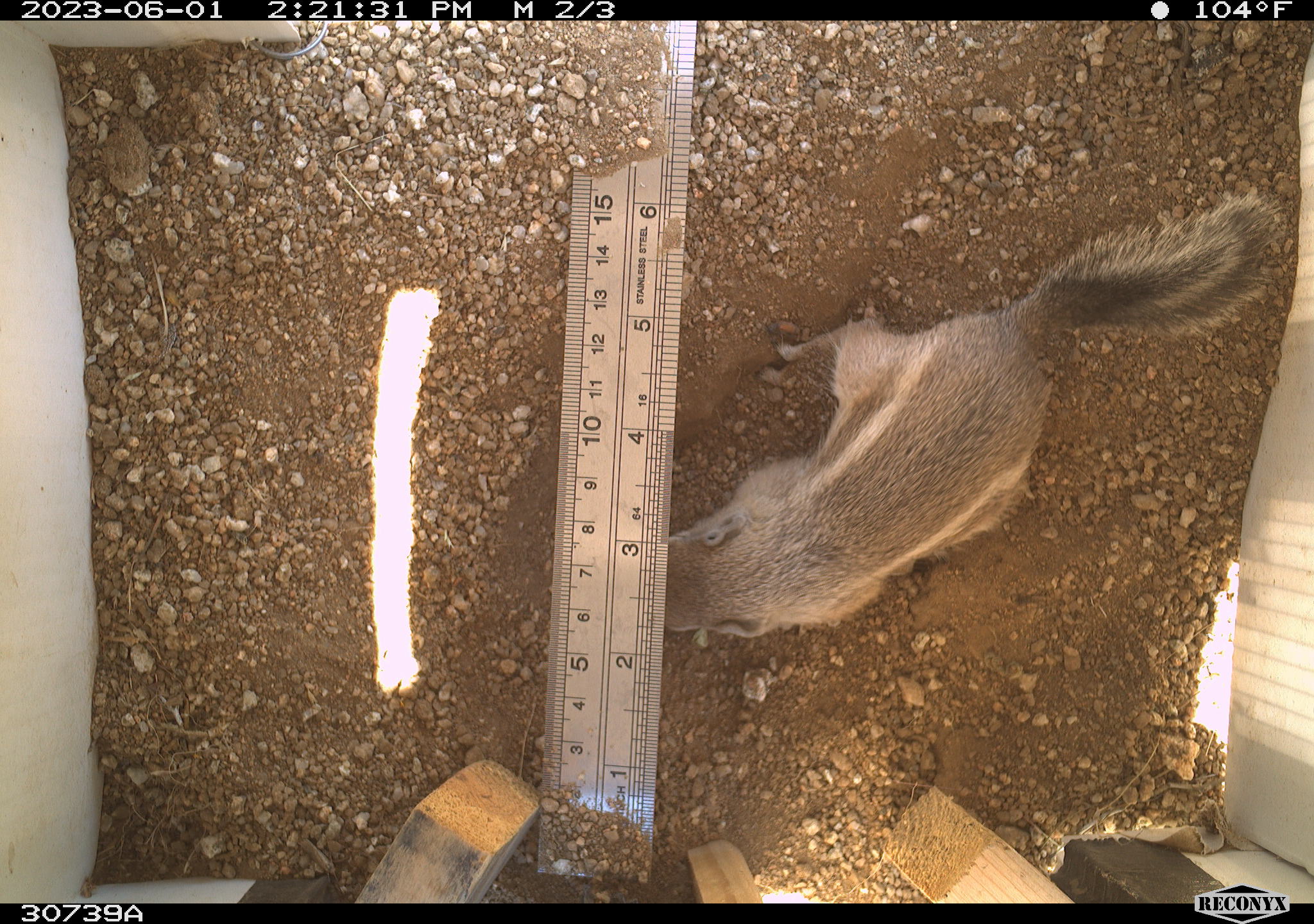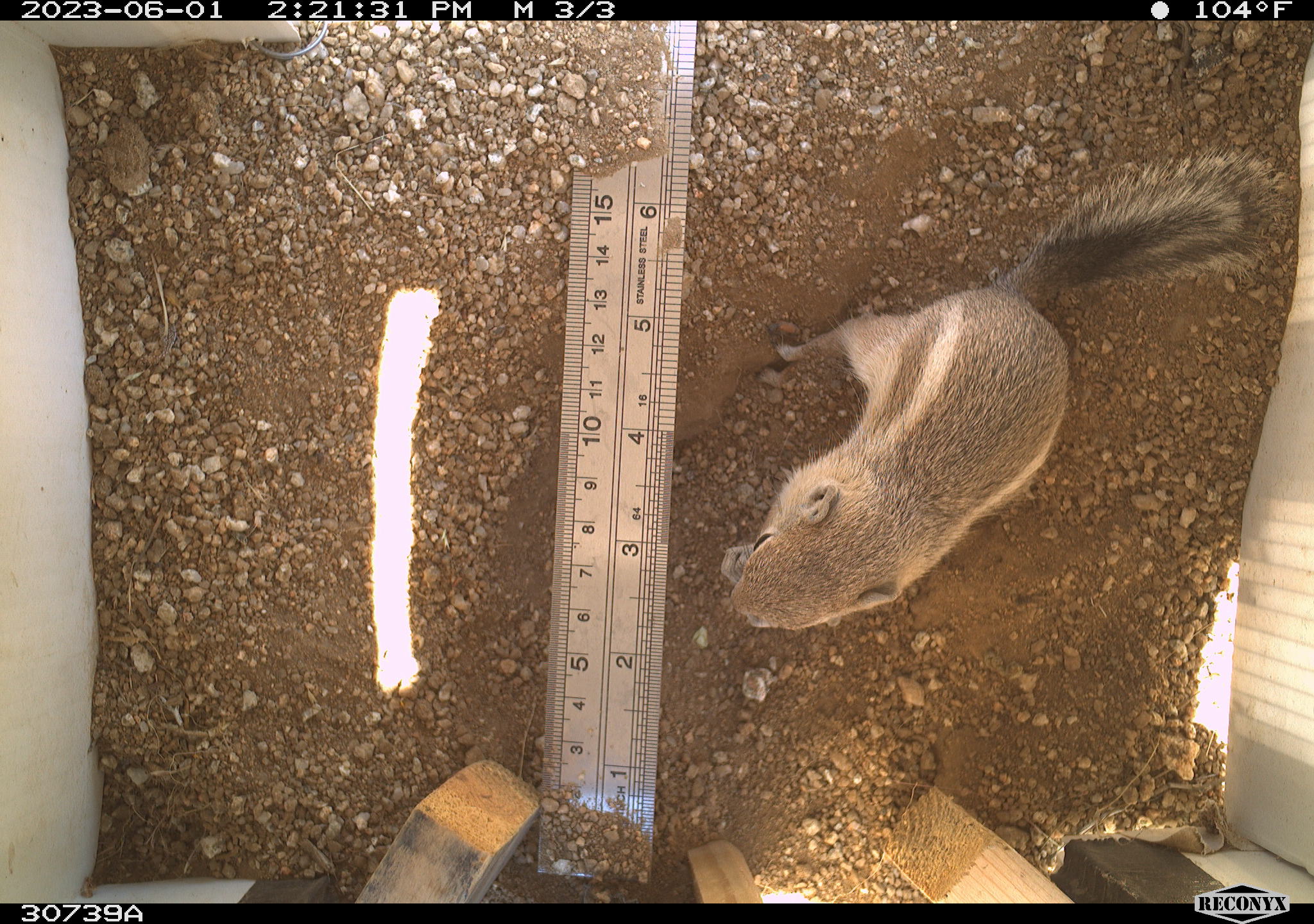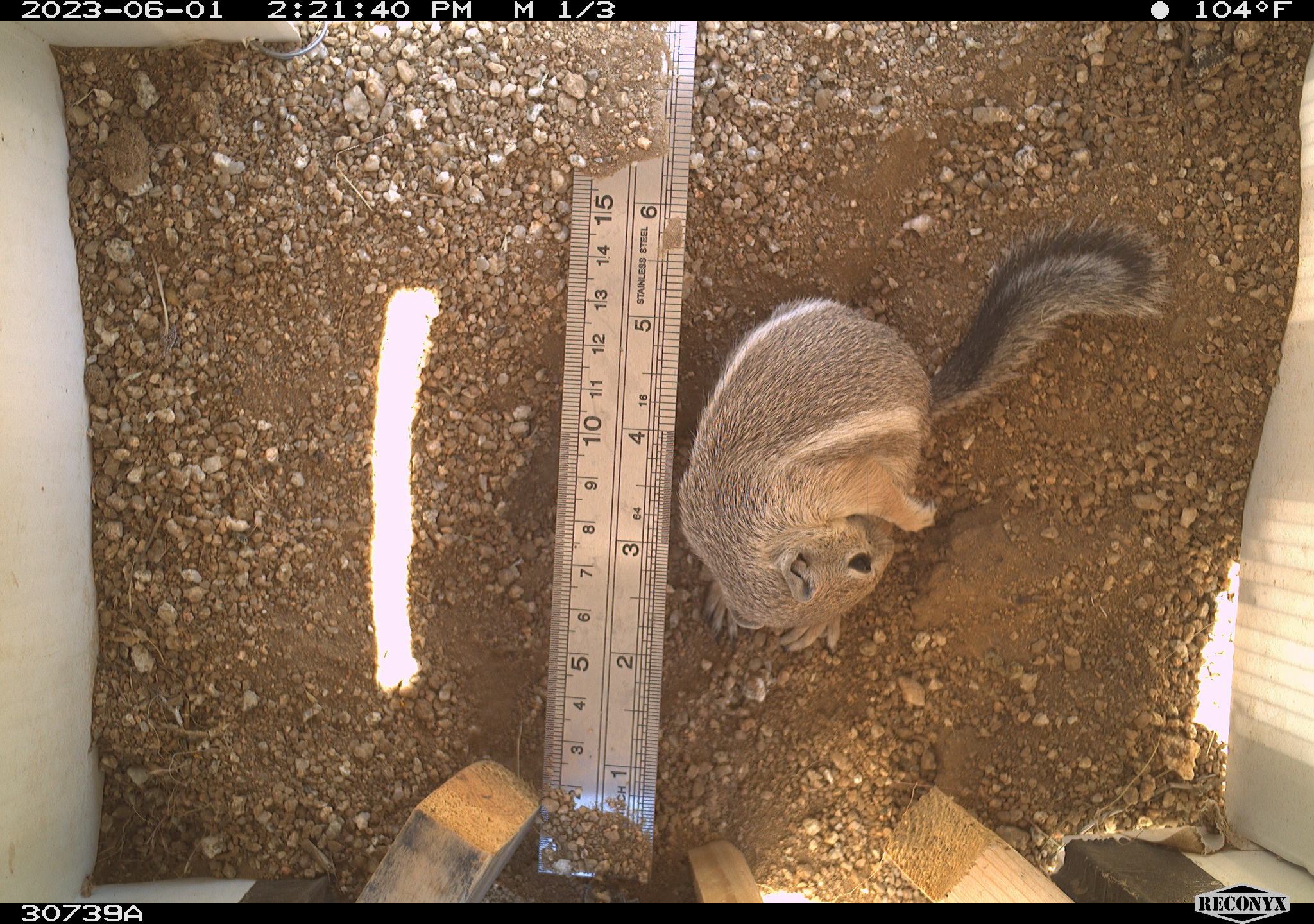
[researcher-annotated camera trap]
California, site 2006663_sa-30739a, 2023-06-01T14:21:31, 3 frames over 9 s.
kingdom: Animalia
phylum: Chordata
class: Mammalia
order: Rodentia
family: Sciuridae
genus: Ammospermophilus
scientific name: Ammospermophilus leucurus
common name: white-tailed antelope squirrel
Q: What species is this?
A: White-tailed antelope squirrel (Ammospermophilus leucurus).